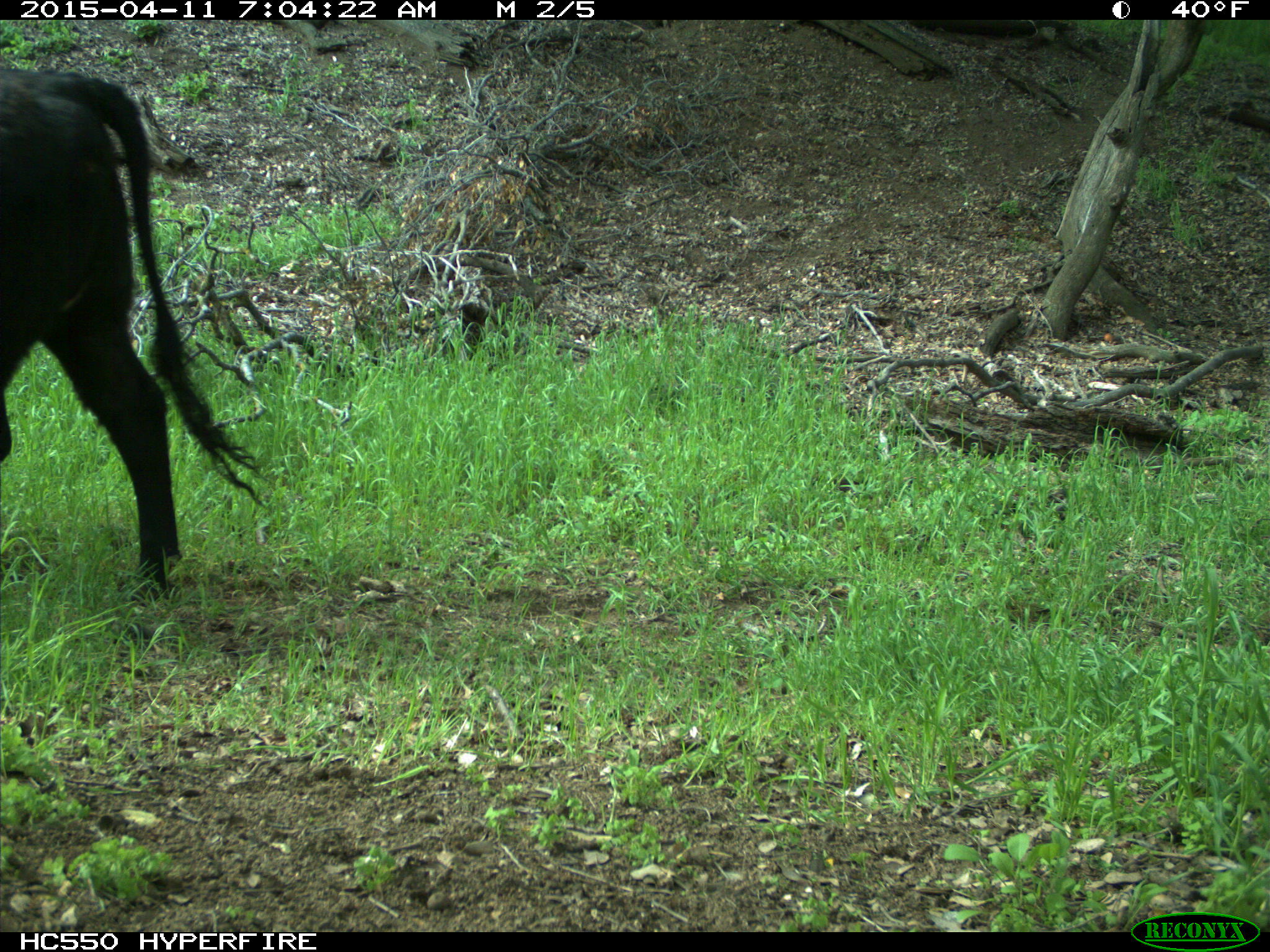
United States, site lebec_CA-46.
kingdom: Animalia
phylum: Chordata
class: Mammalia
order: Artiodactyla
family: Bovidae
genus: Bos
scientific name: Bos taurus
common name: domestic cow